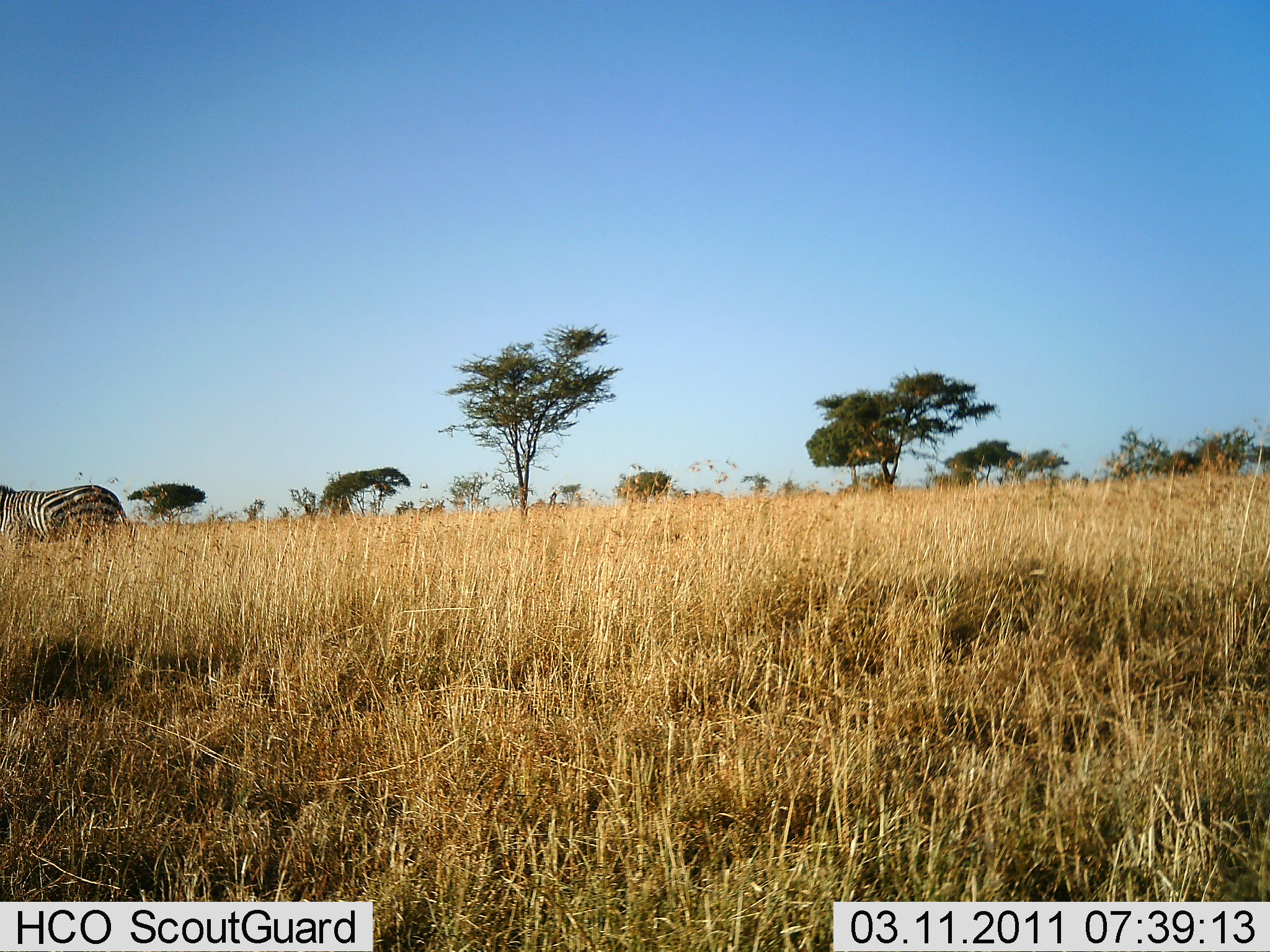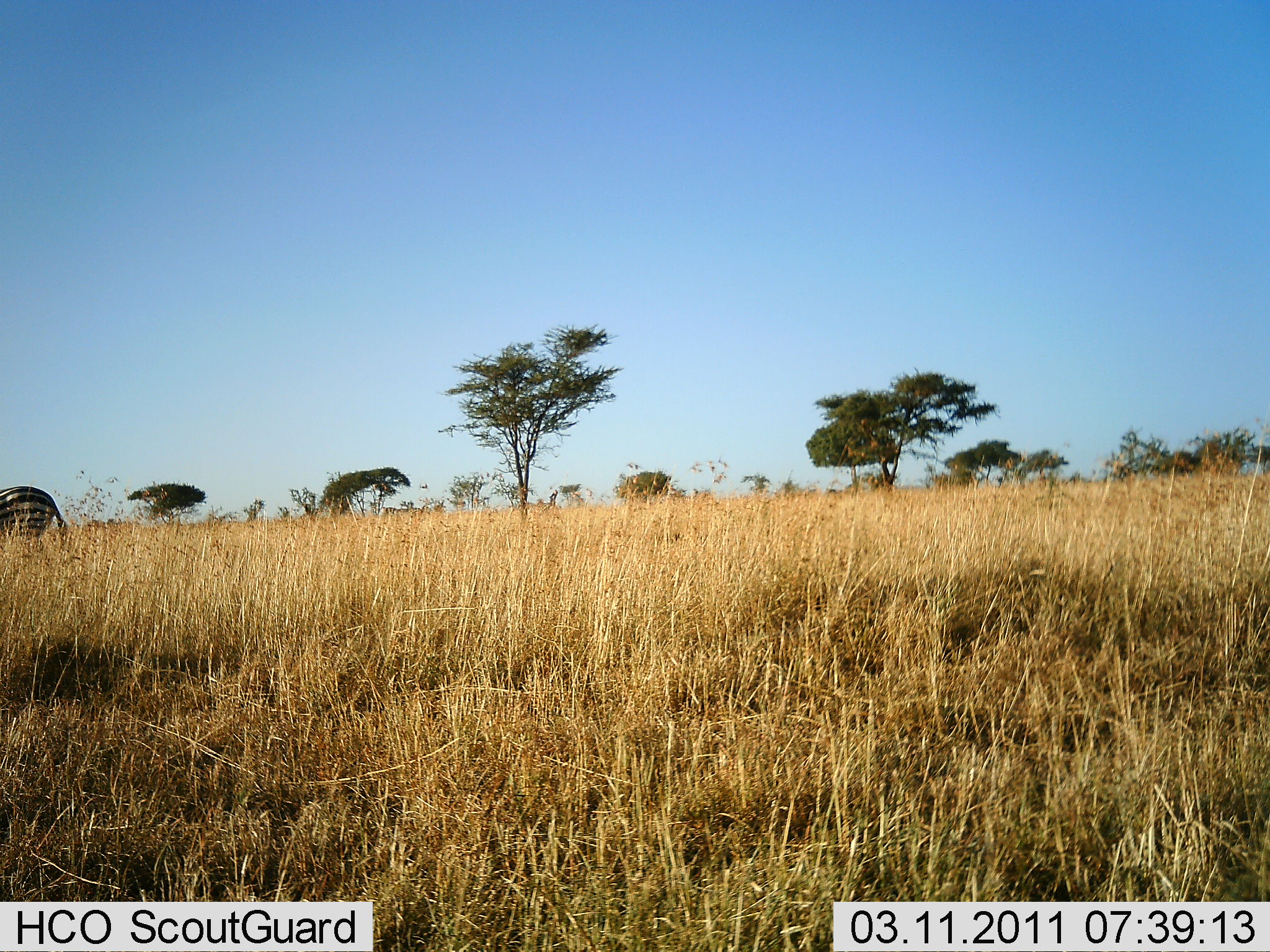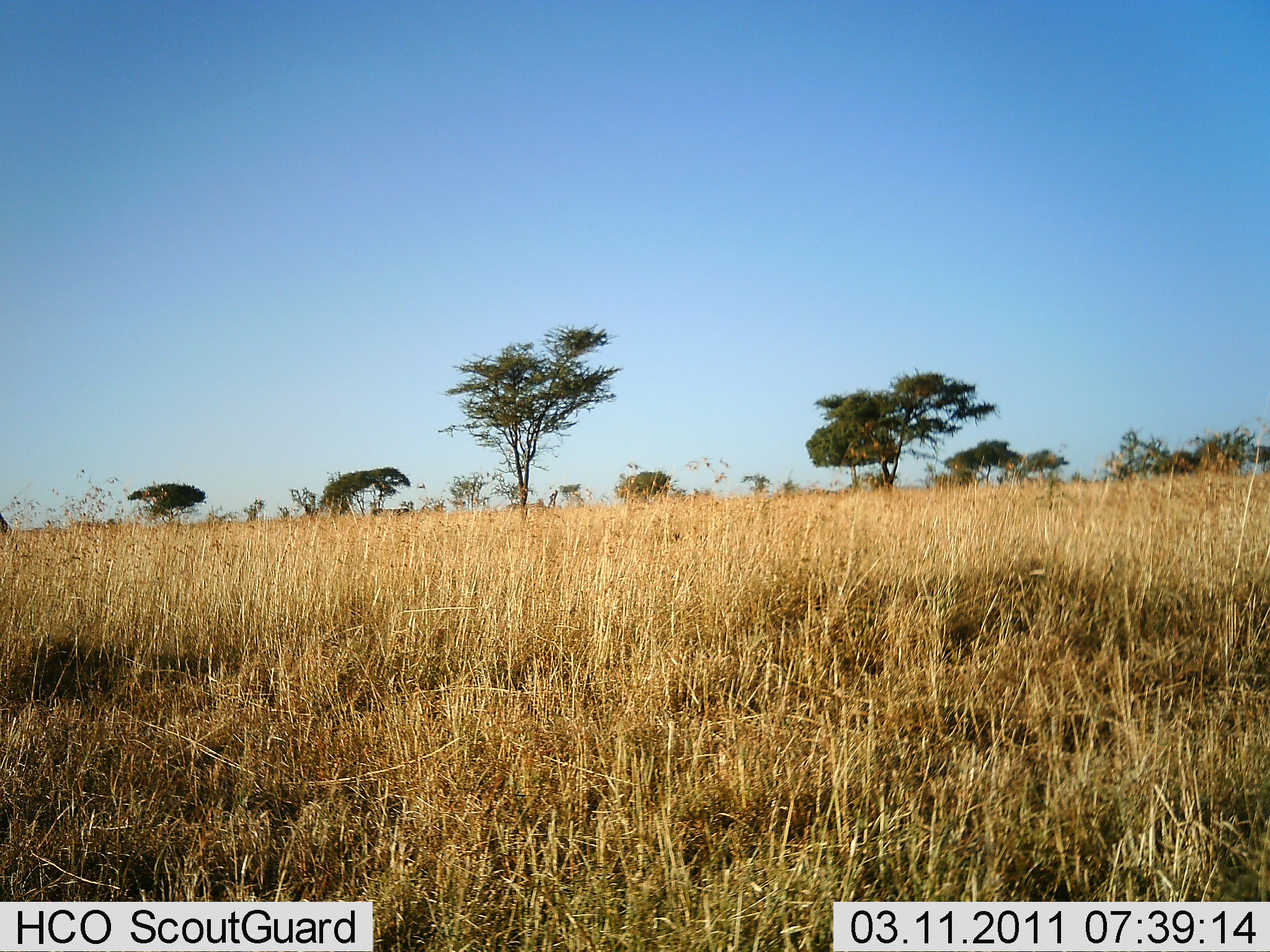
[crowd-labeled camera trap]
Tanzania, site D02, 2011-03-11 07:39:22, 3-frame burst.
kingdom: Animalia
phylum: Chordata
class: Mammalia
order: Perissodactyla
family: Equidae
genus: Equus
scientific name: Equus quagga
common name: plains zebra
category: zebra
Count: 1.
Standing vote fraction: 0%.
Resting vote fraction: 0%.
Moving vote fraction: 100%.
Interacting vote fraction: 0%.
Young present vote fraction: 0%.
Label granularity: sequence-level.